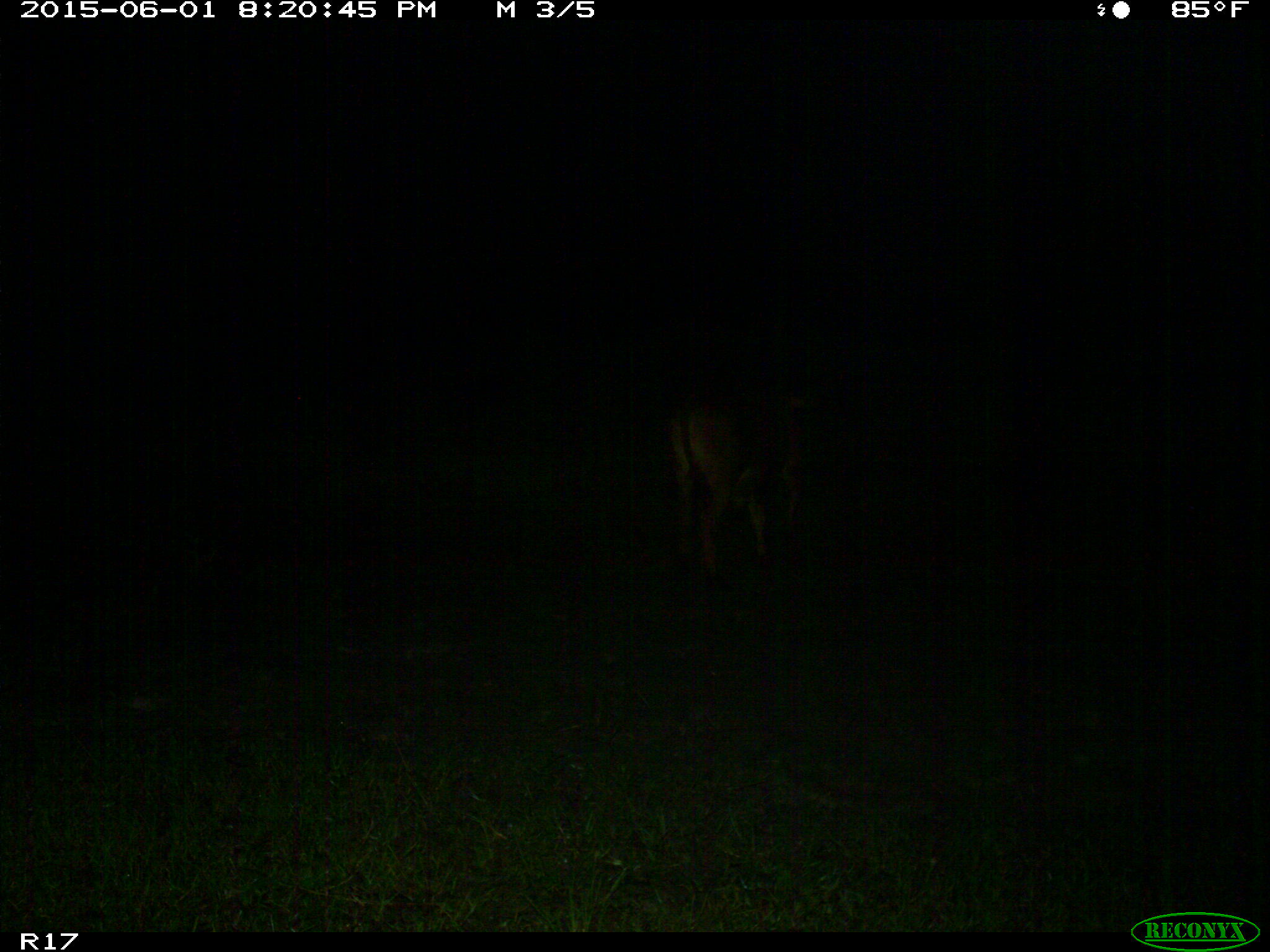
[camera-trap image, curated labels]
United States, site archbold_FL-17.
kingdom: Animalia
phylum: Chordata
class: Mammalia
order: Artiodactyla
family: Bovidae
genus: Bos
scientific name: Bos taurus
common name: domestic cow